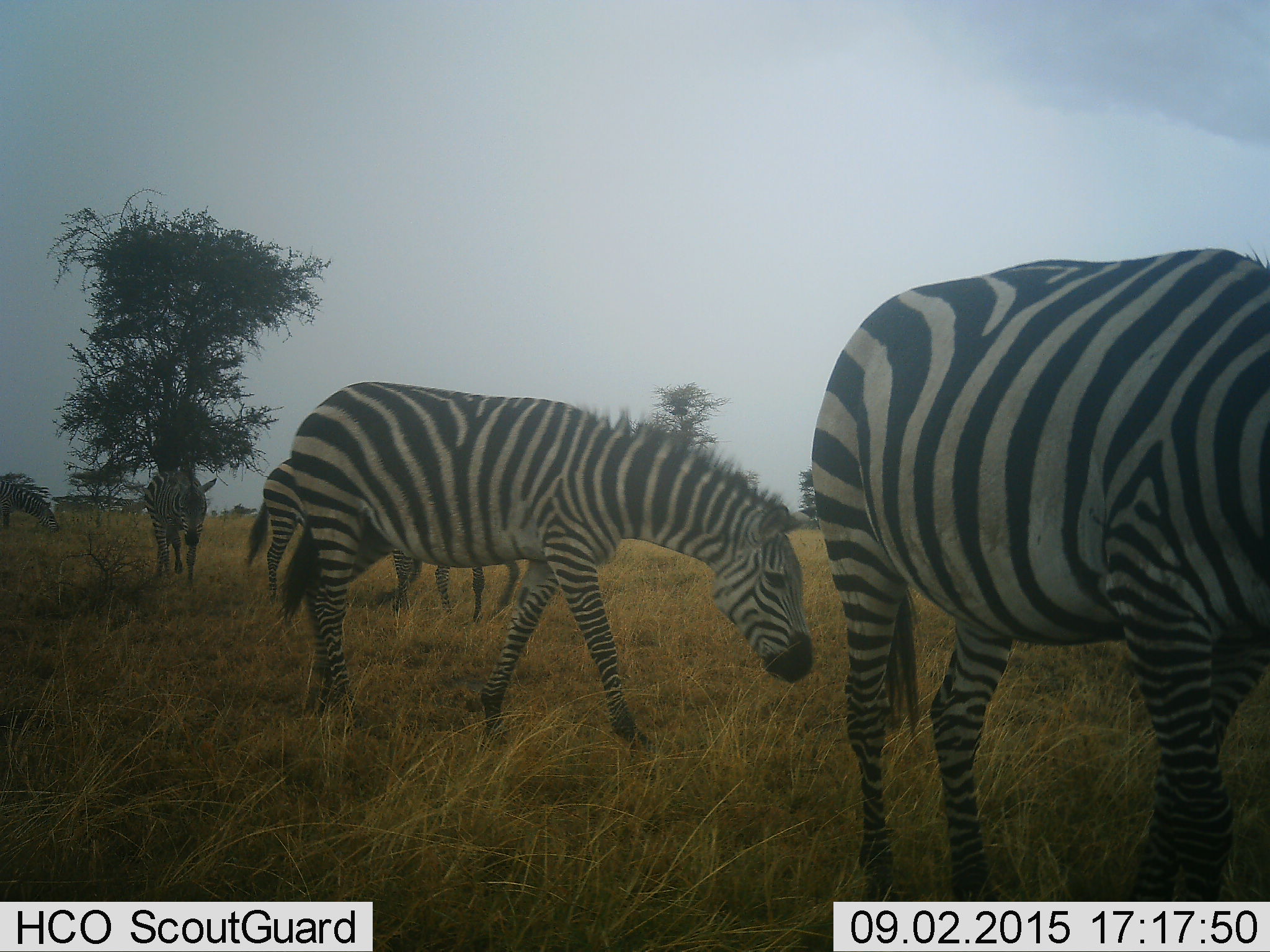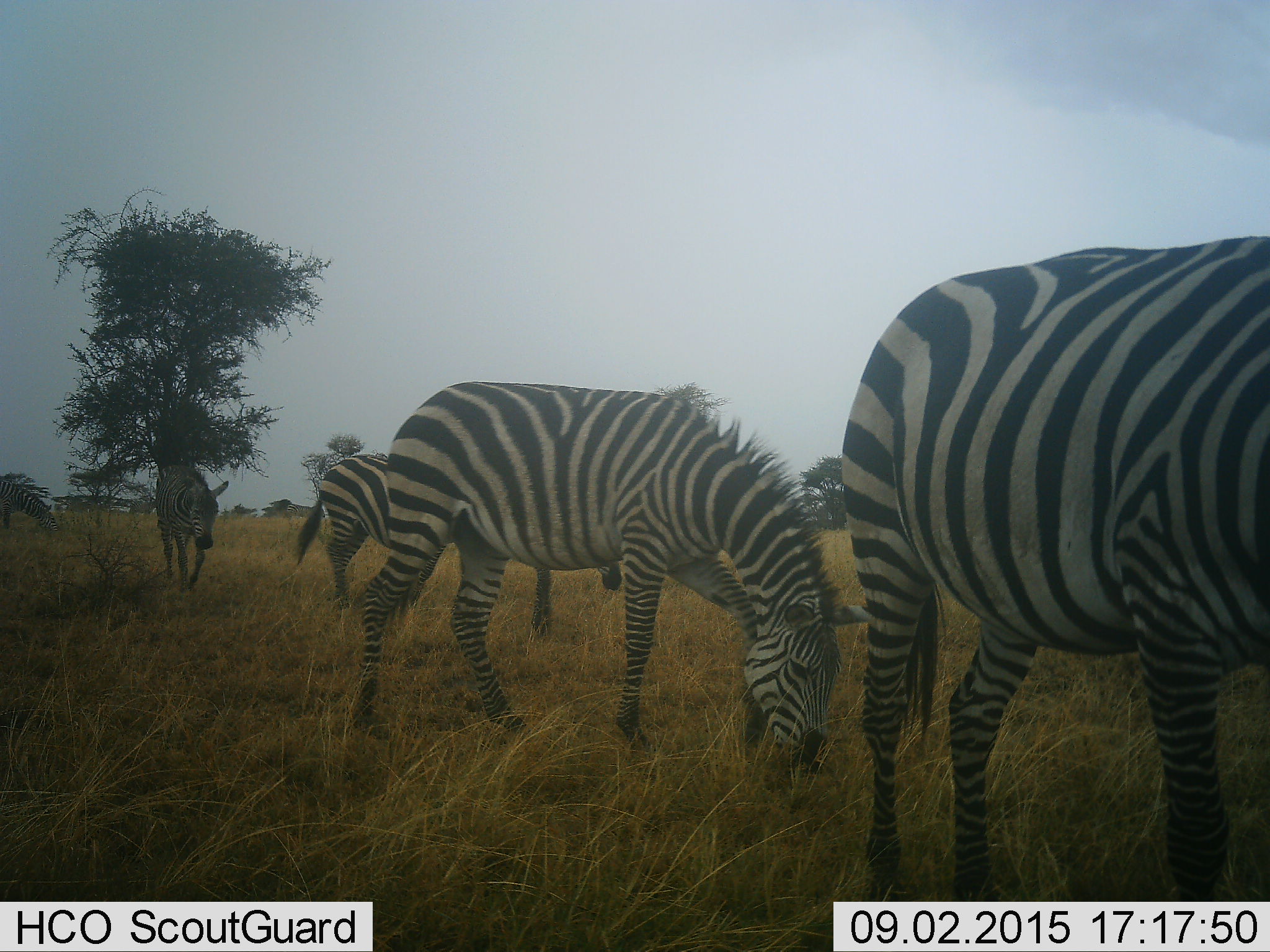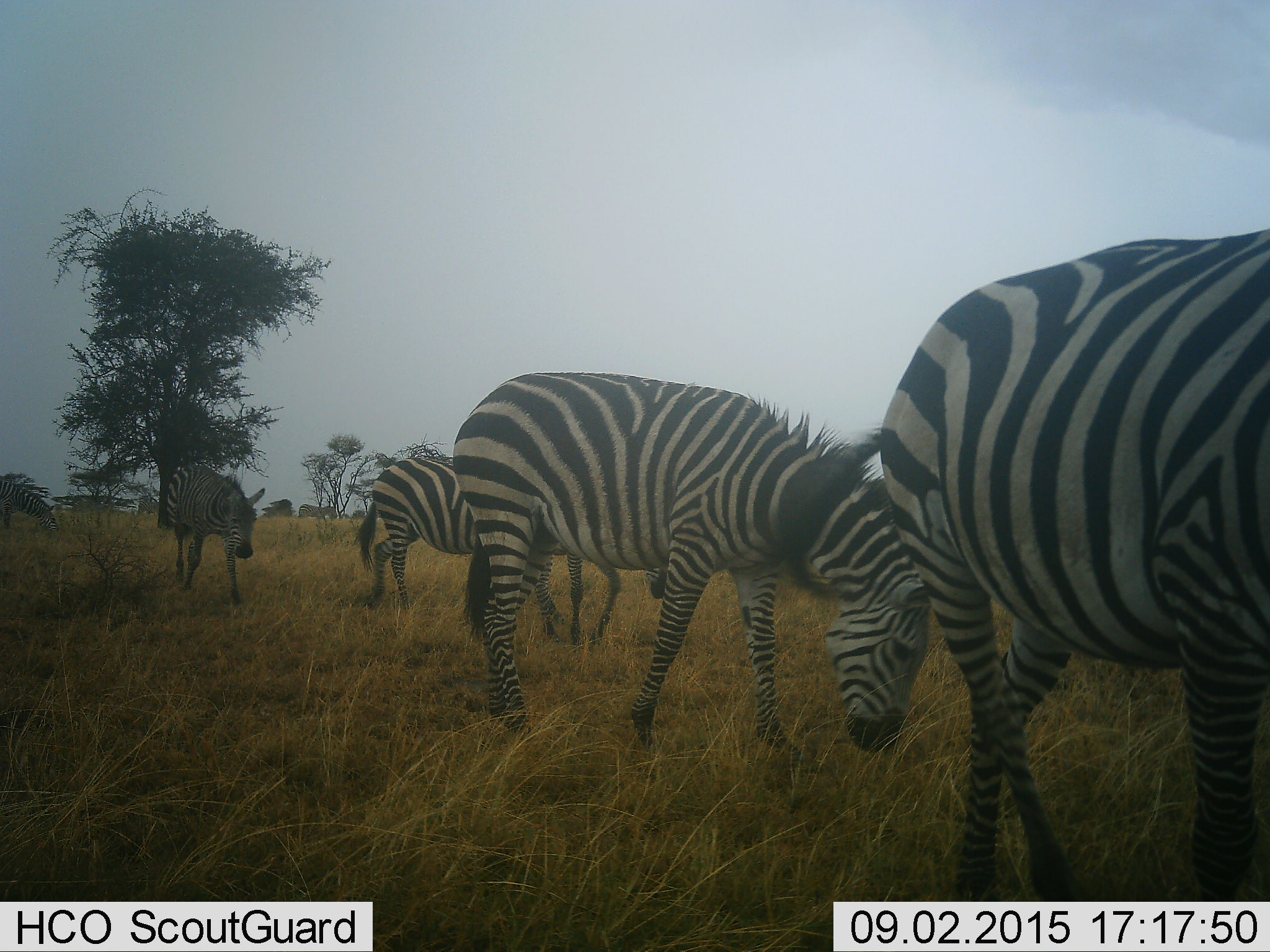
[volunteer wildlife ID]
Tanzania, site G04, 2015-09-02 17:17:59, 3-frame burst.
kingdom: Animalia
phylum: Chordata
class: Mammalia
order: Perissodactyla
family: Equidae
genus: Equus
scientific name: Equus quagga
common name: plains zebra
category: zebra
Zebra (plains zebra) (Equus quagga), count 6. Behavior (volunteer vote fractions): standing 36%, resting 0%, moving 86%, interacting 0%. Young present (vote fraction): 21%. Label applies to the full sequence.